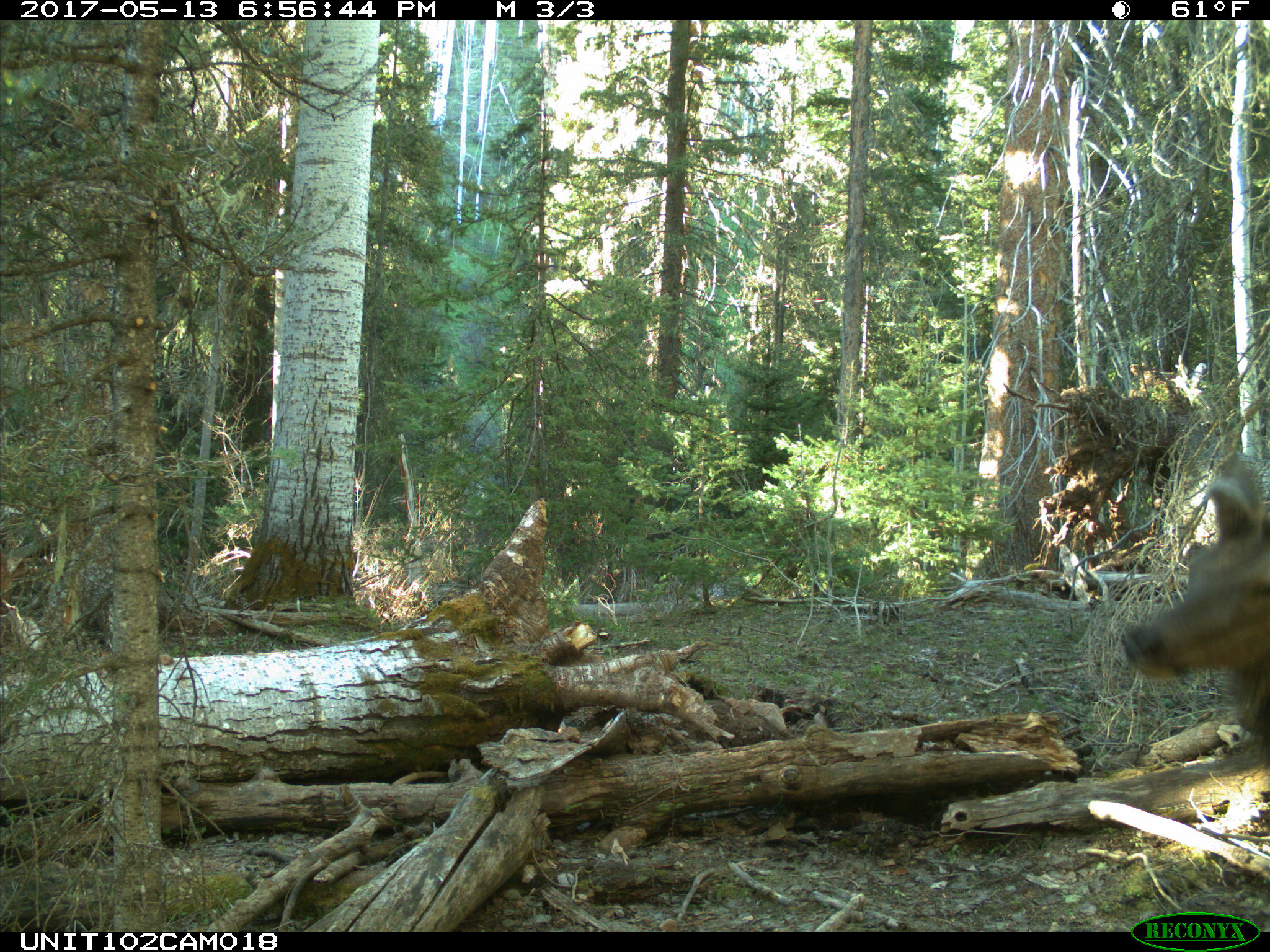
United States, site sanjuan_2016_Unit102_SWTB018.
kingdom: Animalia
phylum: Chordata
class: Mammalia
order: Artiodactyla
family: Cervidae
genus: Cervus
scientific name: Cervus elaphus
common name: red deer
Cervus elaphus (red deer).